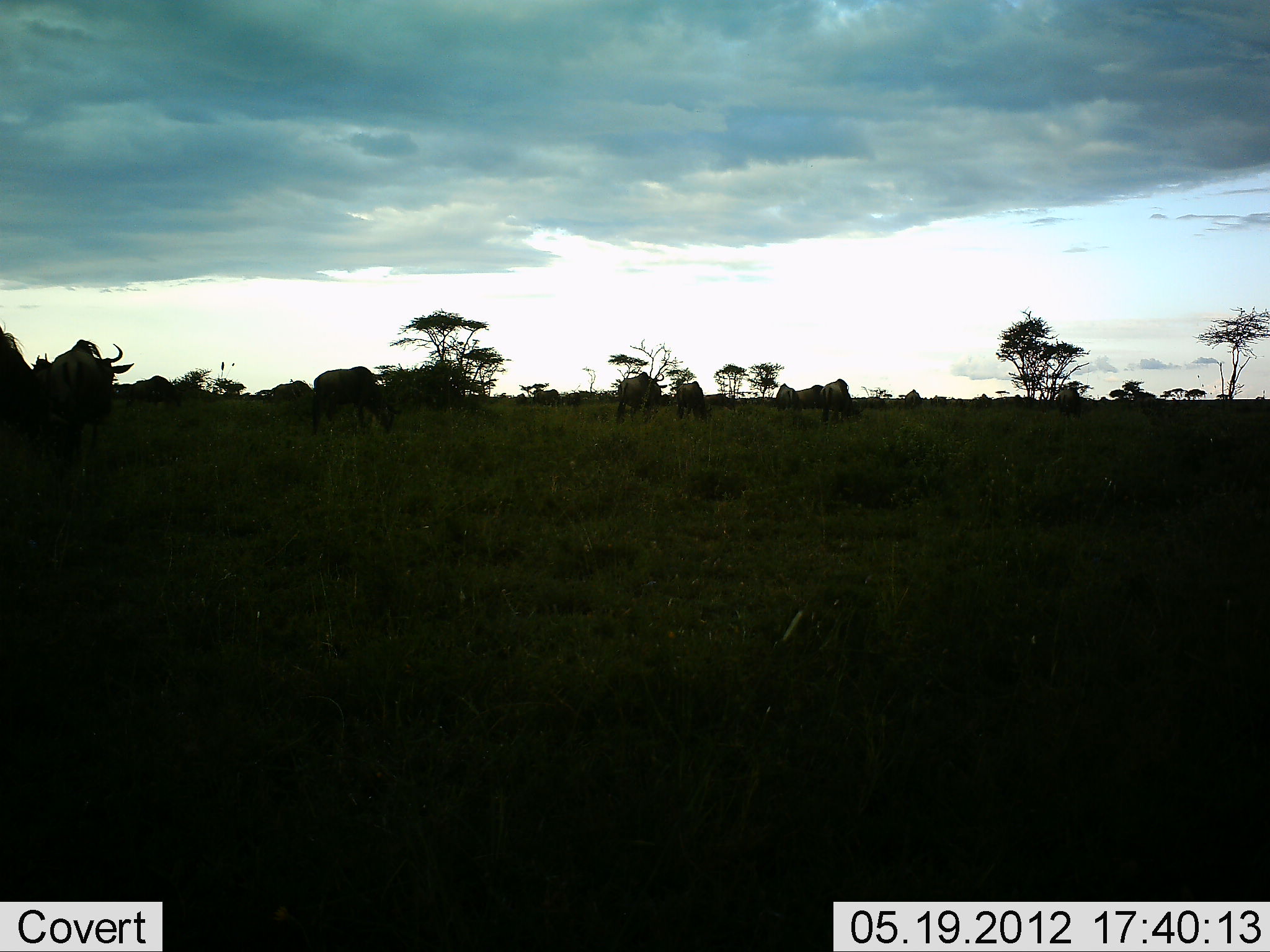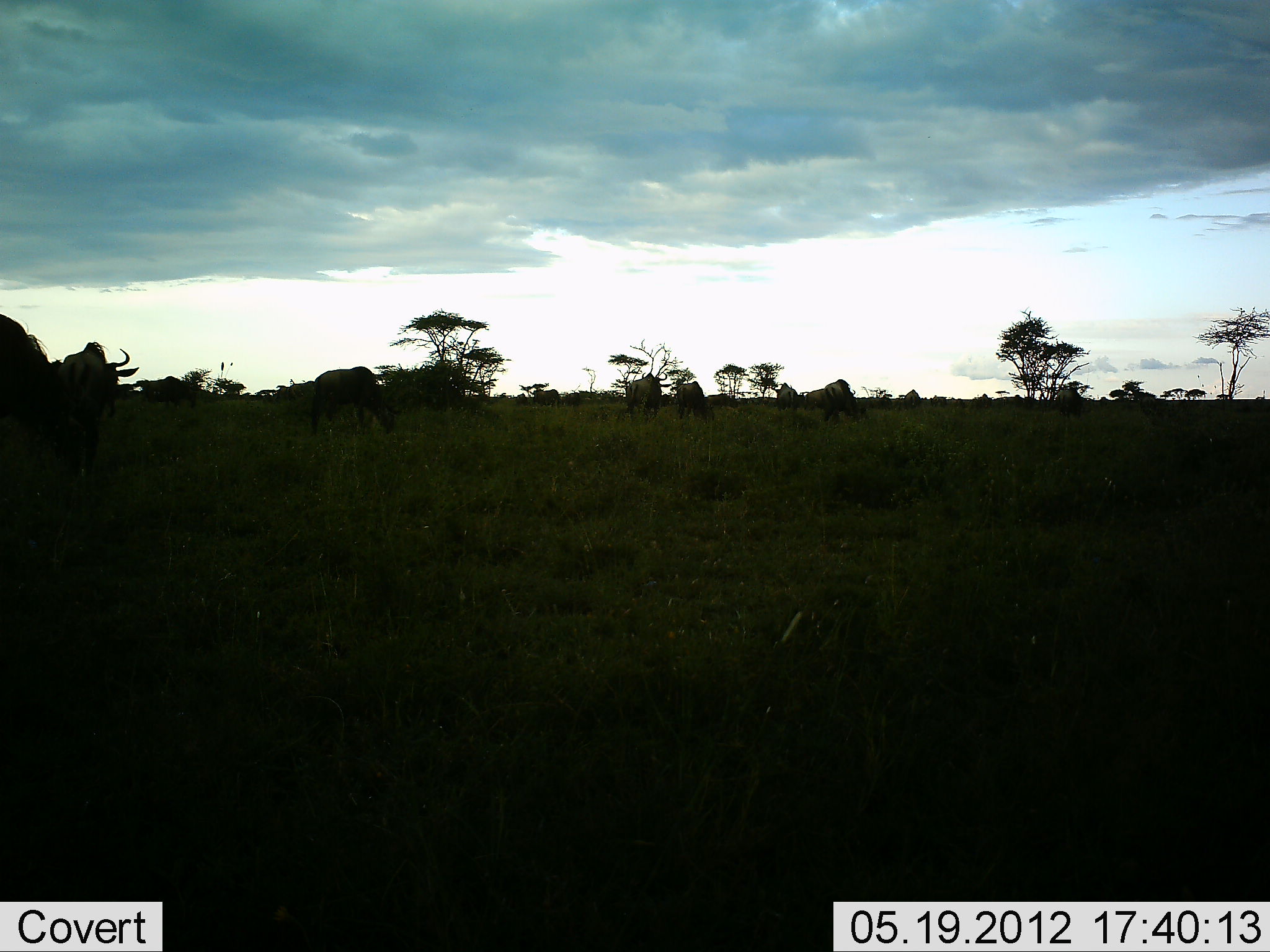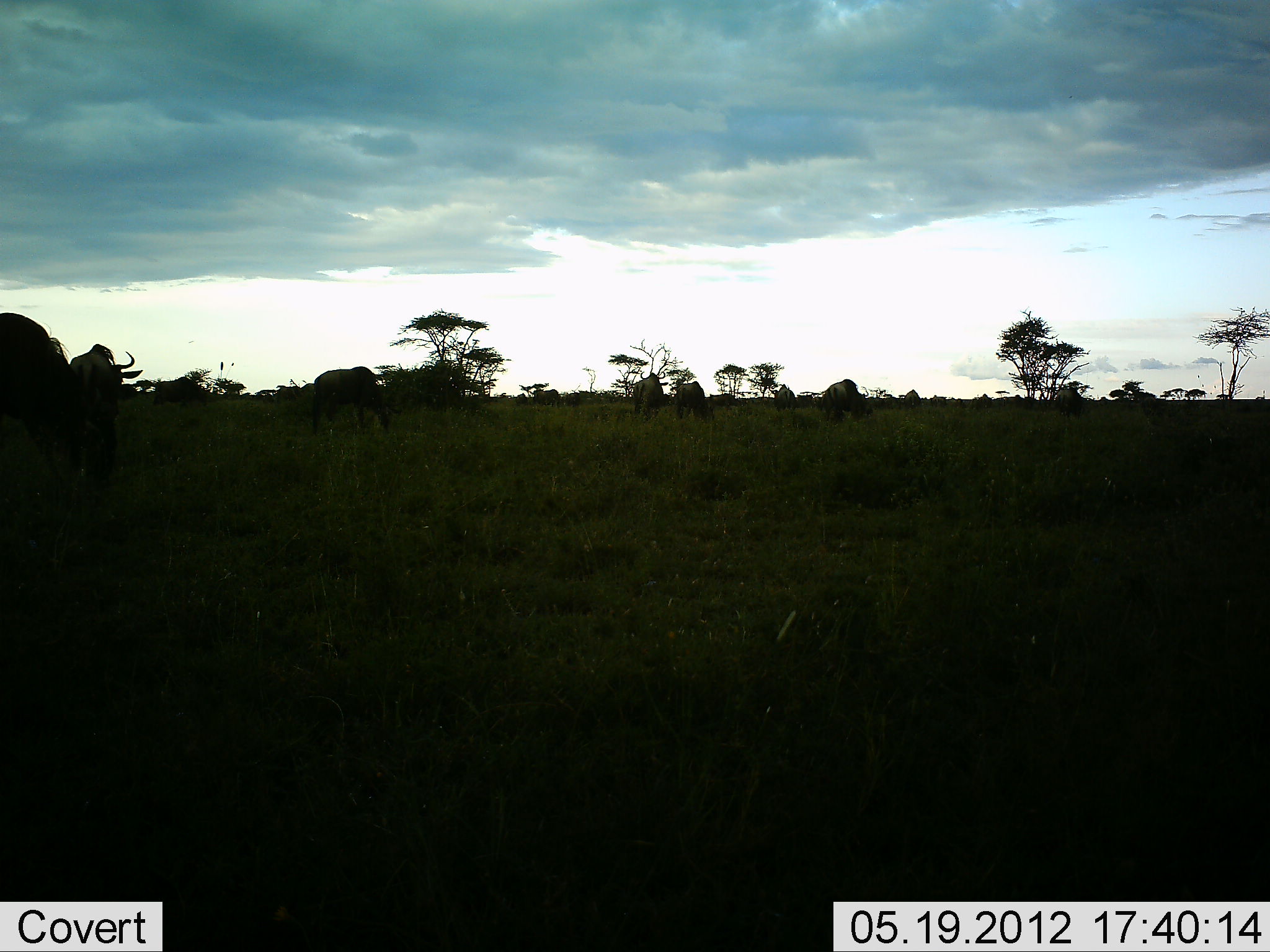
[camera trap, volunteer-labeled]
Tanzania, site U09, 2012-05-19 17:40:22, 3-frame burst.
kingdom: Animalia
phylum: Chordata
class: Mammalia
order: Artiodactyla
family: Bovidae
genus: Connochaetes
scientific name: Connochaetes taurinus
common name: blue wildebeest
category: wildebeest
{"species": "wildebeest (blue wildebeest) (Connochaetes taurinus)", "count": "11-50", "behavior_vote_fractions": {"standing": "40%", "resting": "0%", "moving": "60%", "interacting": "0%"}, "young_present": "0%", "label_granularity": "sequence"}